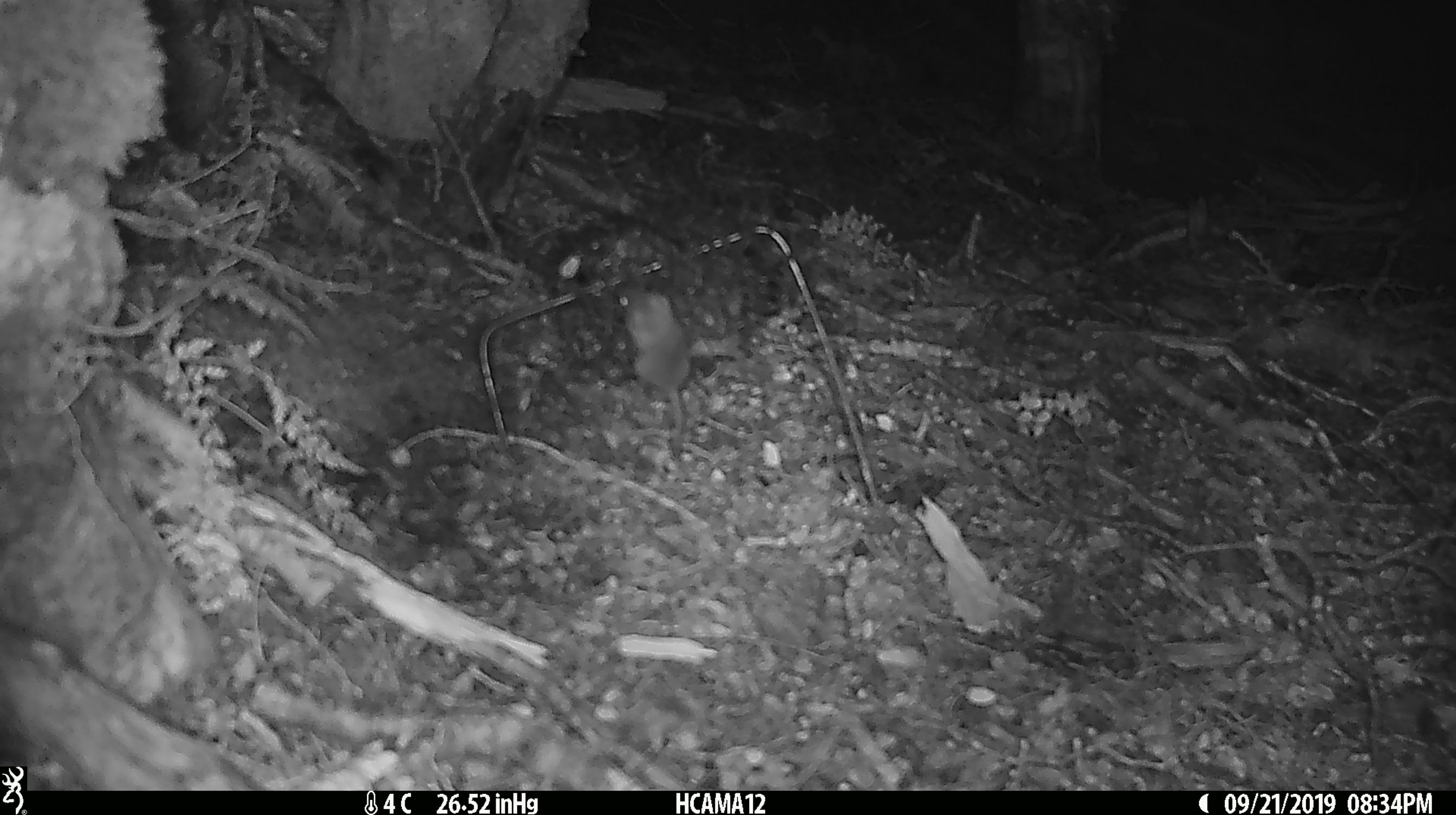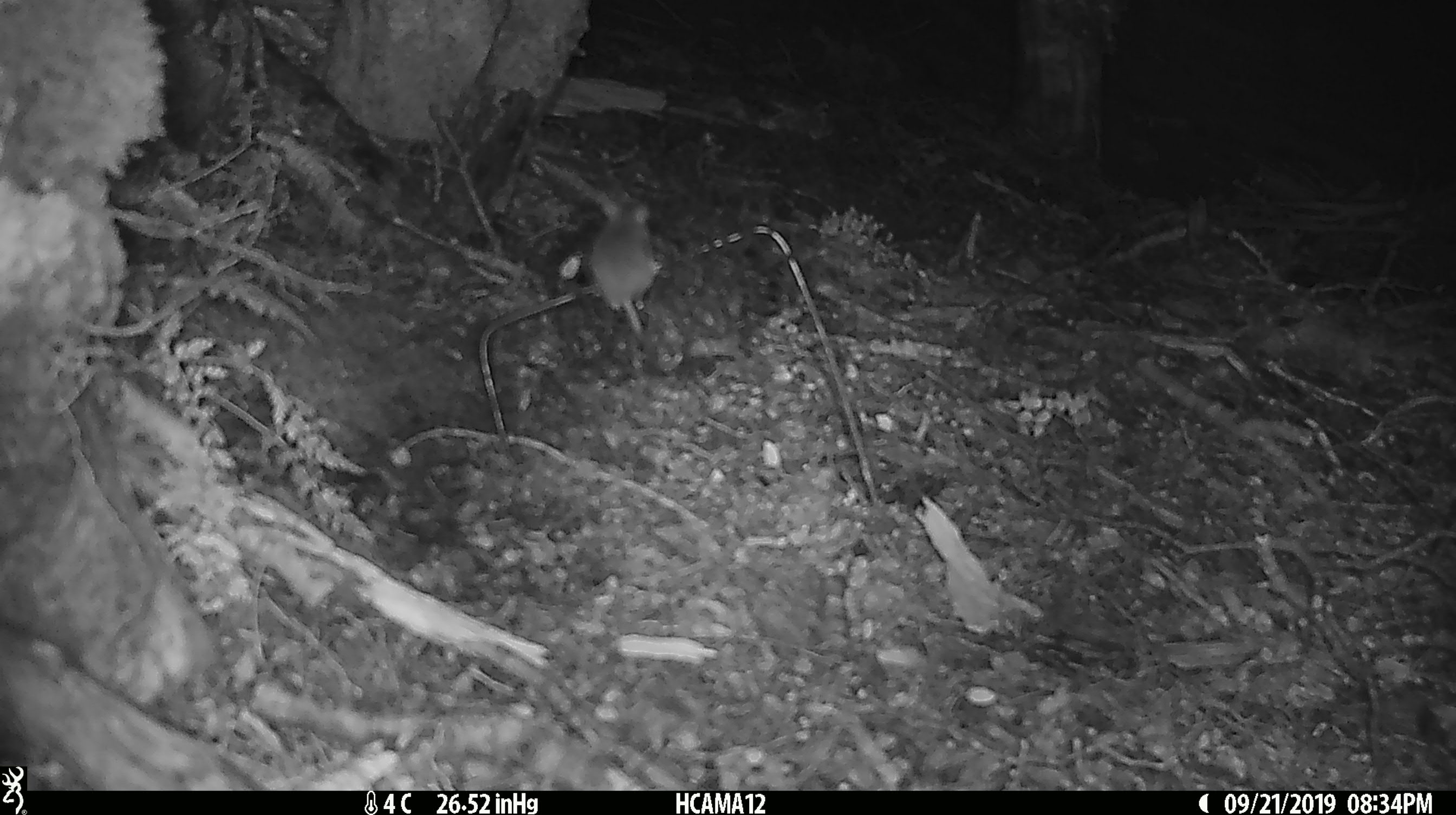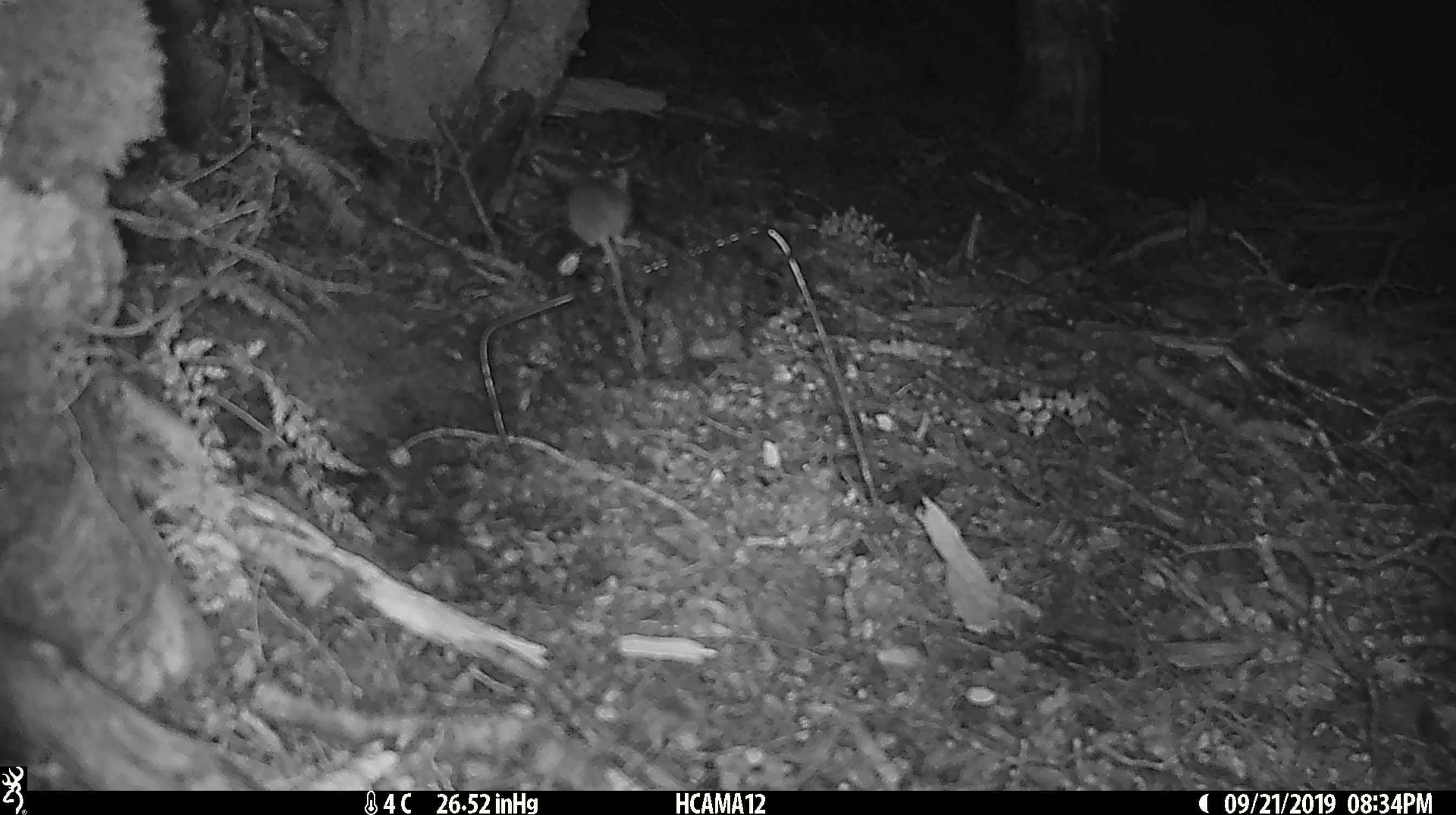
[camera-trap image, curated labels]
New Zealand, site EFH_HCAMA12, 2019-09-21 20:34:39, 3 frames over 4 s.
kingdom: Animalia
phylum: Chordata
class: Mammalia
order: Rodentia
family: Muridae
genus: Mus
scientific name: Mus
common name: mouse